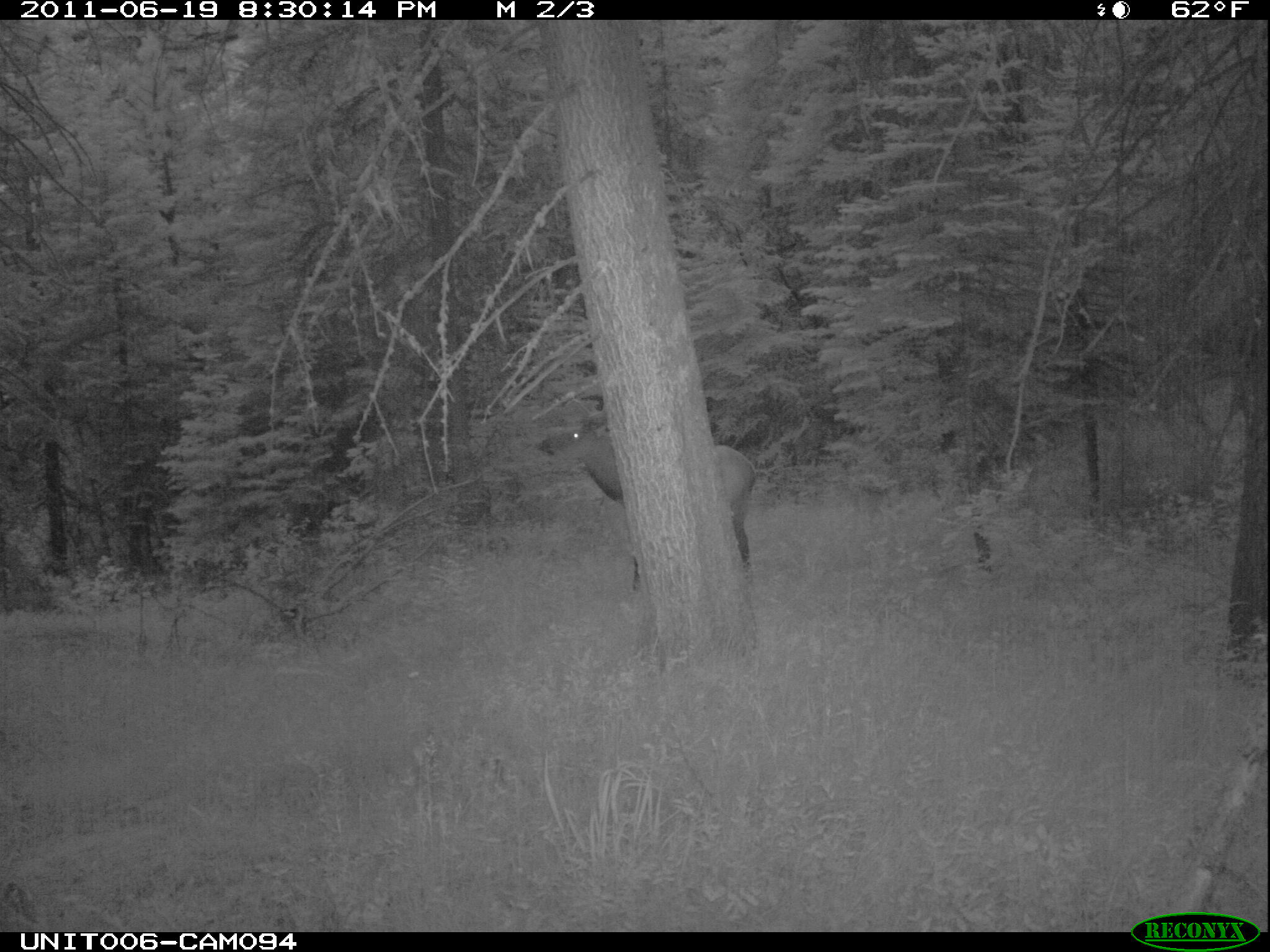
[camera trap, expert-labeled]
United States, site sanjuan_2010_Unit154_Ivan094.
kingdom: Animalia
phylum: Chordata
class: Mammalia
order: Artiodactyla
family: Cervidae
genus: Cervus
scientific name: Cervus elaphus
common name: red deer